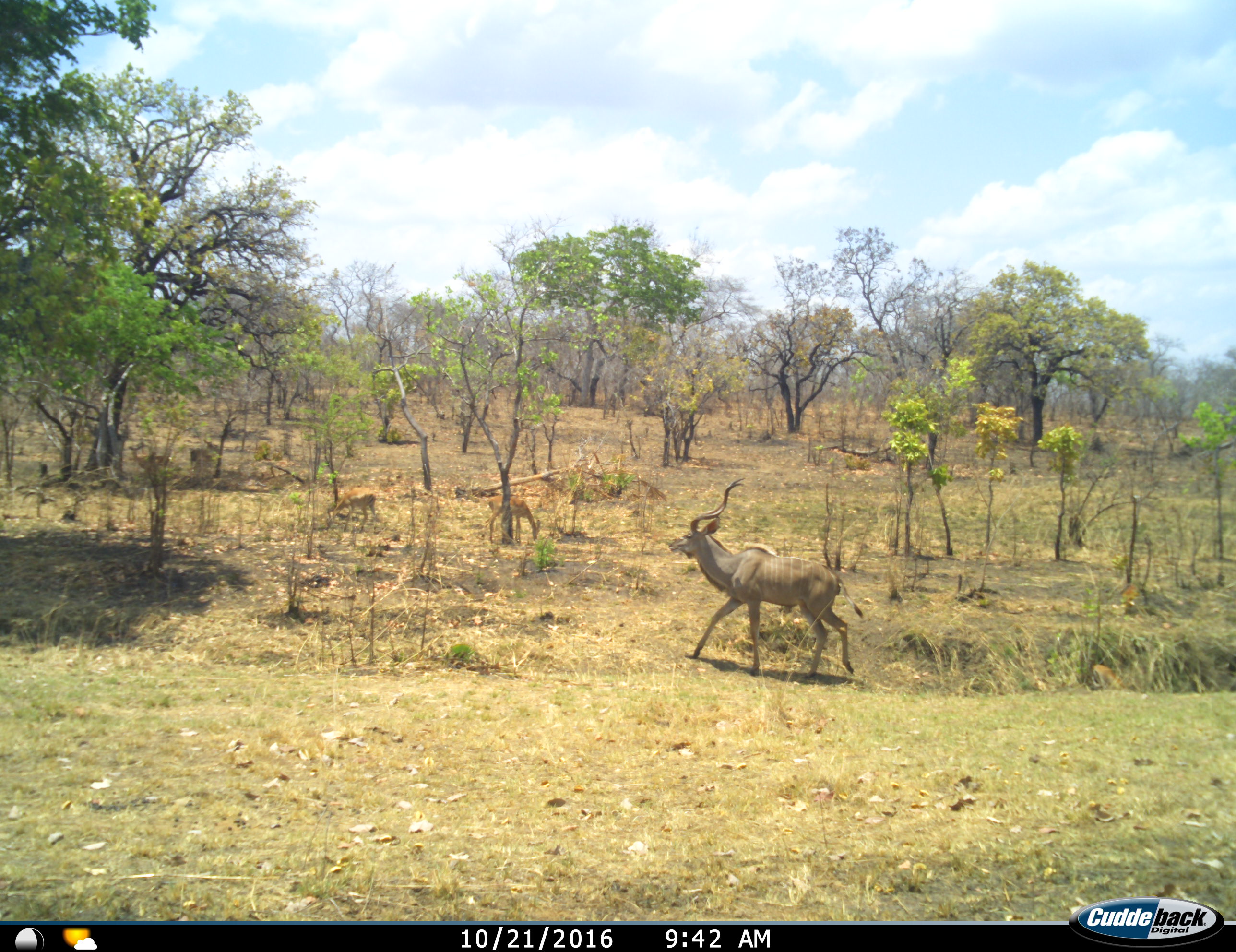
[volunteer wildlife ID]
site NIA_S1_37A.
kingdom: Animalia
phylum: Chordata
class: Mammalia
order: Artiodactyla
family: Bovidae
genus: Aepyceros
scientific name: Aepyceros melampus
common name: impala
Impala (Aepyceros melampus), count 3. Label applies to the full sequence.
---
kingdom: Animalia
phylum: Chordata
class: Mammalia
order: Artiodactyla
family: Bovidae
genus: Tragelaphus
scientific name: Tragelaphus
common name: kudu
Kudu (Tragelaphus), count 1. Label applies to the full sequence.